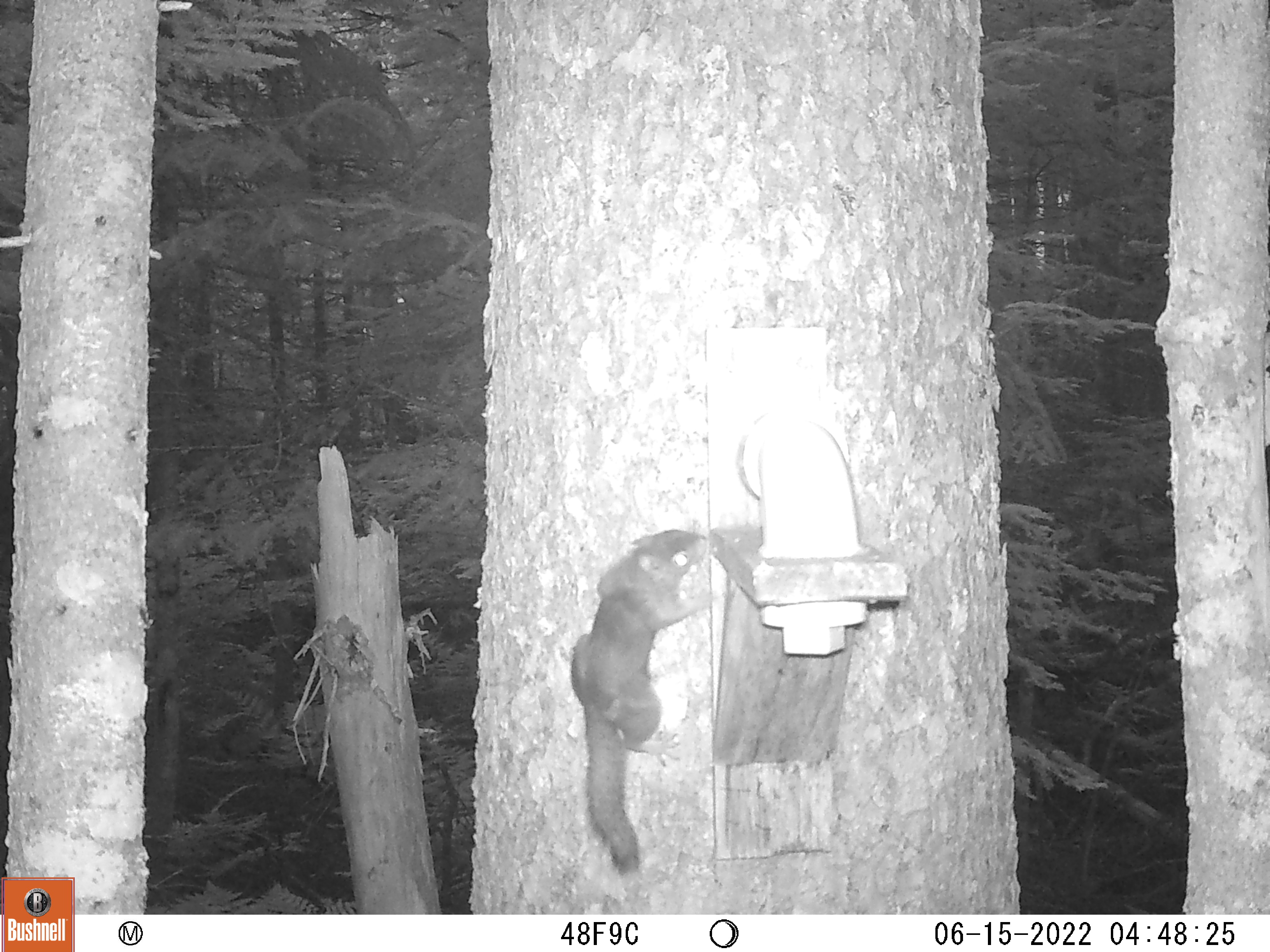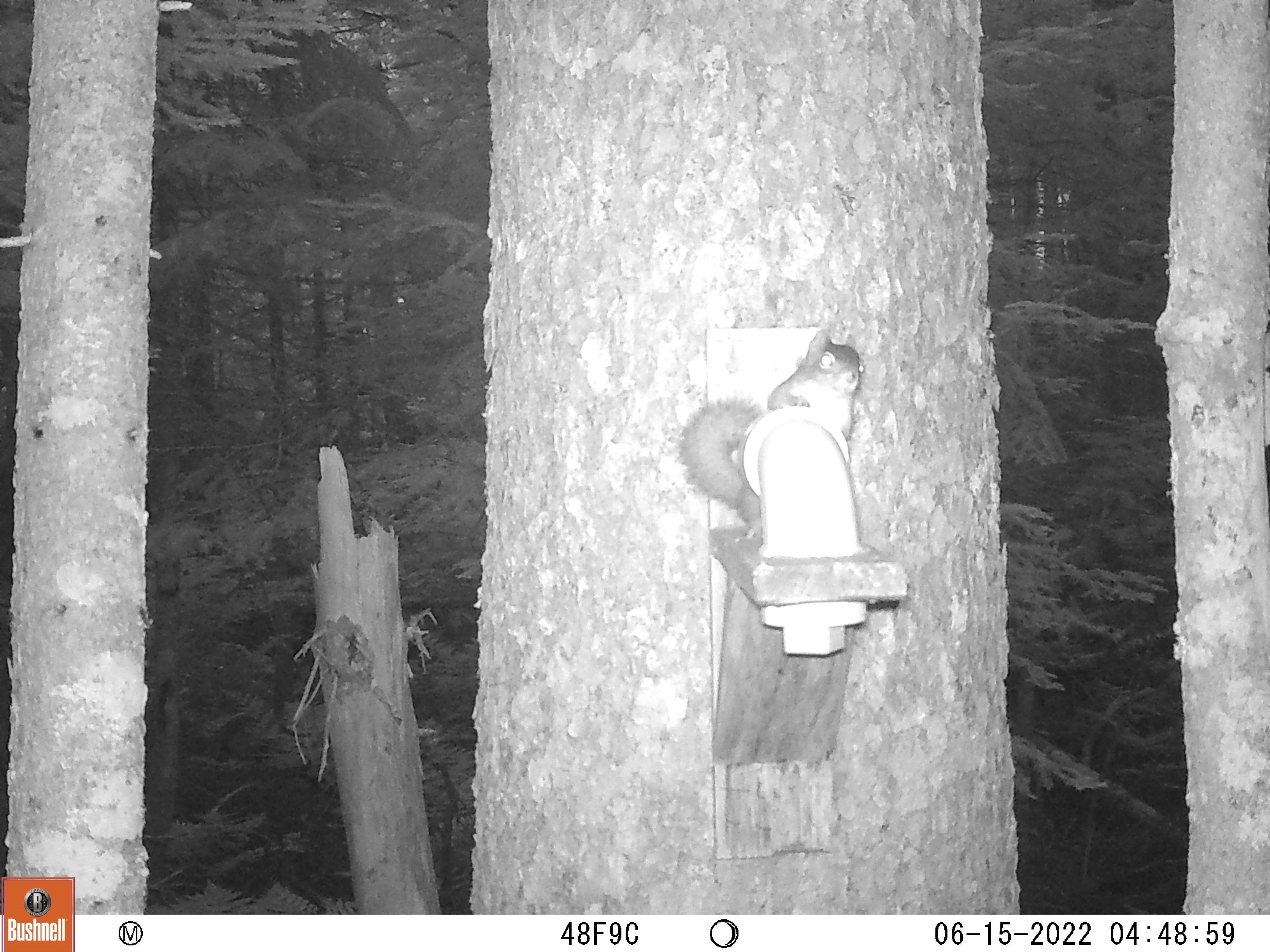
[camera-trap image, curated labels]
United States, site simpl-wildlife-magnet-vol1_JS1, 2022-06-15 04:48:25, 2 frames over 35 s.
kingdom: Animalia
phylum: Chordata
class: Mammalia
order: Rodentia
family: Sciuridae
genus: Tamiasciurus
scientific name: Tamiasciurus hudsonicus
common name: red squirrel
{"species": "red squirrel (Tamiasciurus hudsonicus)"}